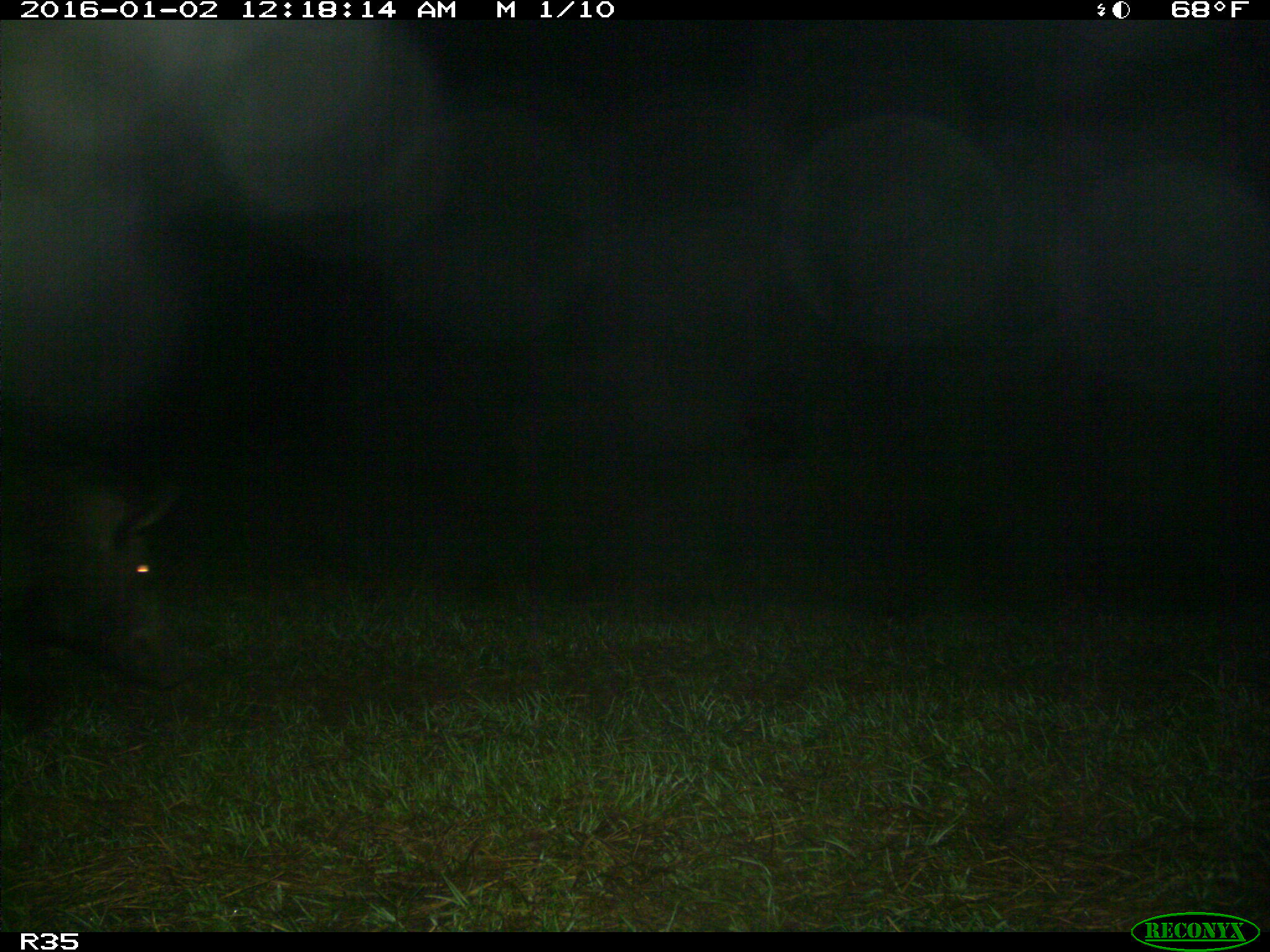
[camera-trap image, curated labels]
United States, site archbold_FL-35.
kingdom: Animalia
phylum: Chordata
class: Mammalia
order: Artiodactyla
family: Suidae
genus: Sus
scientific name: Sus scrofa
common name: wild boar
Sus scrofa (wild boar).